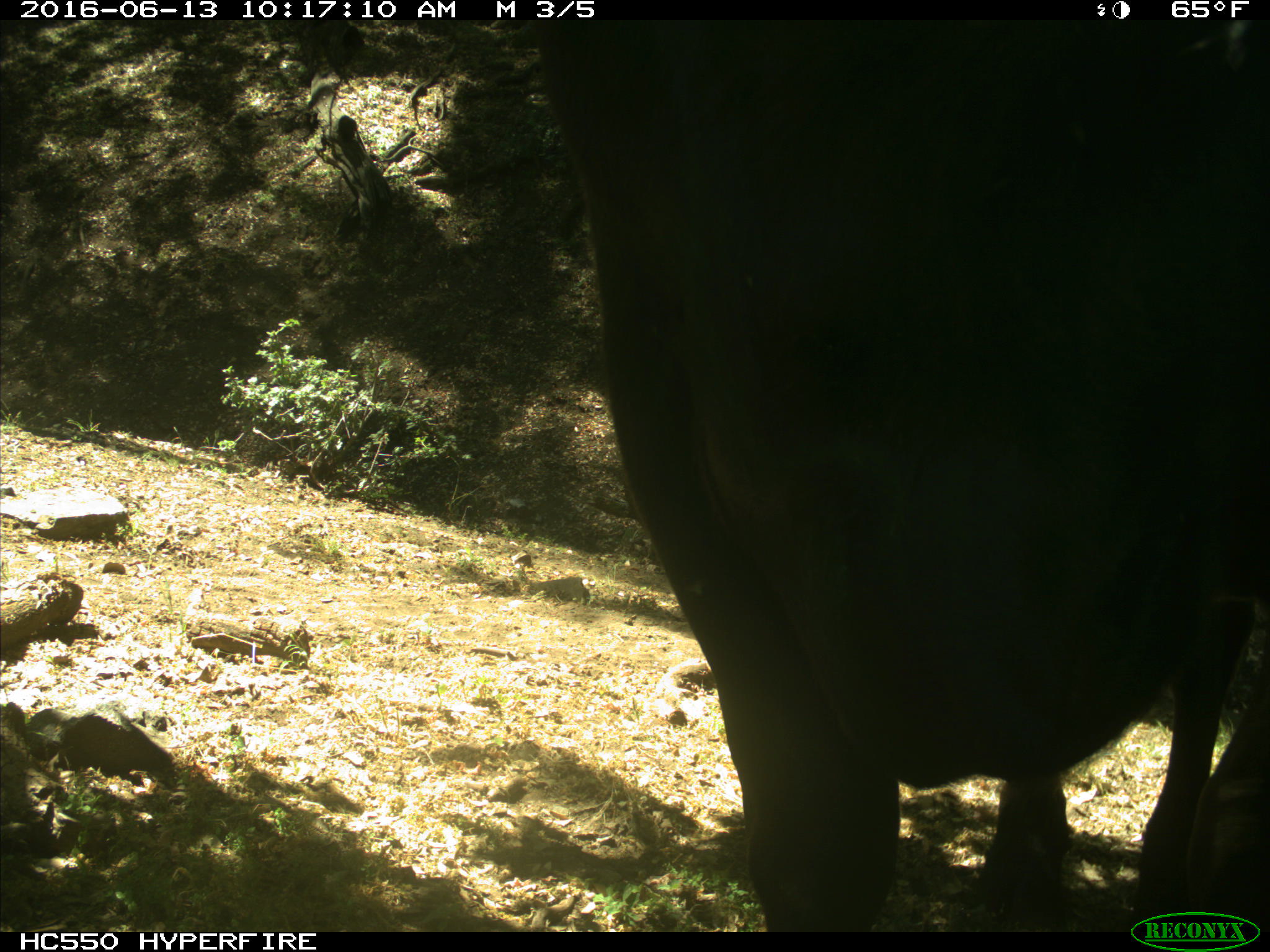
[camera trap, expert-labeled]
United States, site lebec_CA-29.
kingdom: Animalia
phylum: Chordata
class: Mammalia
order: Artiodactyla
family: Bovidae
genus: Bos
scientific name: Bos taurus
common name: domestic cow